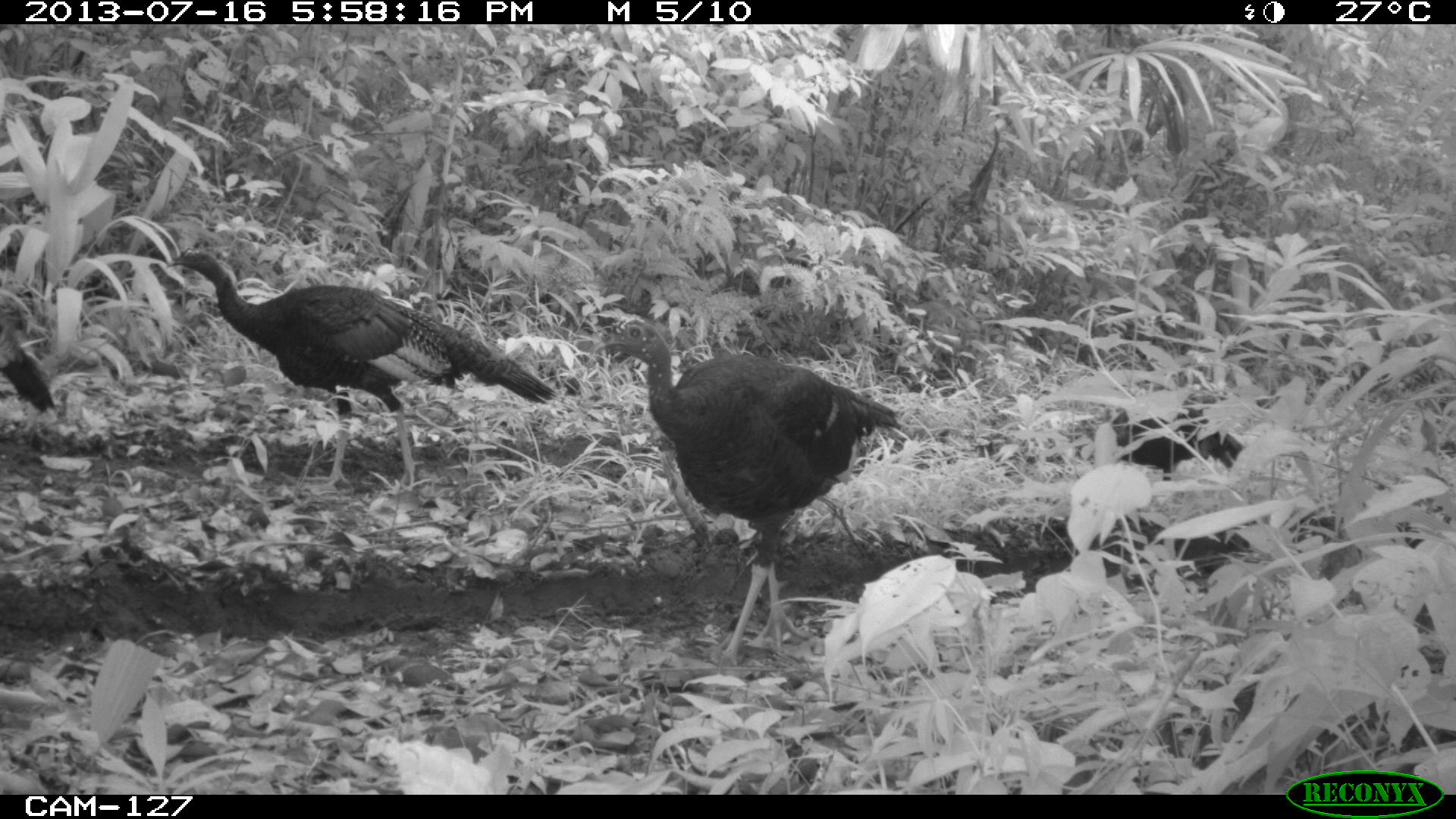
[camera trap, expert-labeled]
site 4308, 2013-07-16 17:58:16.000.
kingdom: Animalia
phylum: Chordata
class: Aves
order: Galliformes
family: Phasianidae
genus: Meleagris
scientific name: Meleagris ocellata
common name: ocellated turkey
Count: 4.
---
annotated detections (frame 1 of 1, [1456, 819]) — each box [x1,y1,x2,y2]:
meleagris ocellata: [585,312,903,669]; [160,239,560,491]; [1105,406,1245,481]